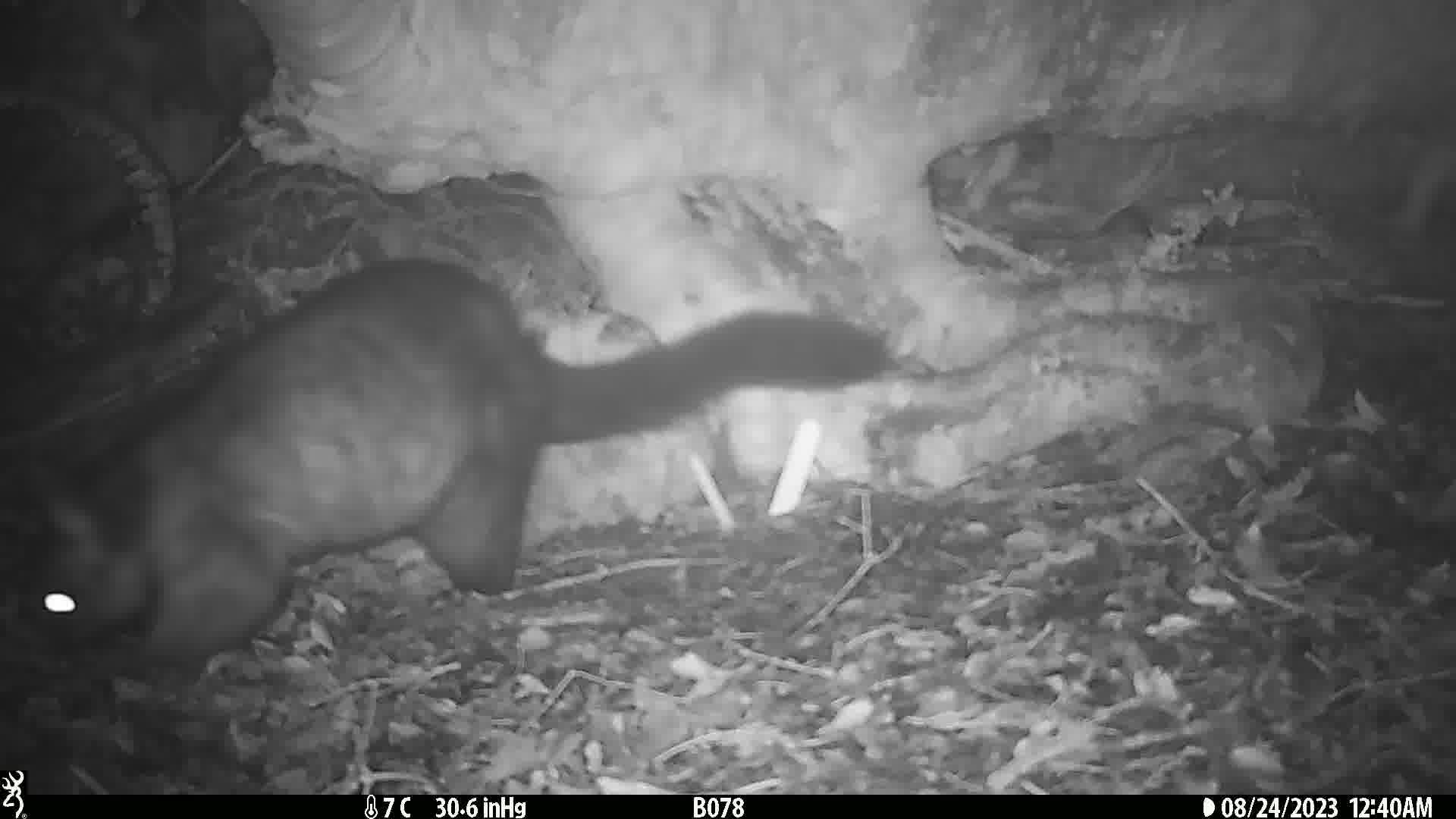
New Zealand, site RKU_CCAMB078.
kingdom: Animalia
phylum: Chordata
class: Mammalia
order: Diprotodontia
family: Phalangeridae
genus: Trichosurus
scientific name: Trichosurus vulpecula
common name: common brushtail possum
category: possum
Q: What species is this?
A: Possum (common brushtail possum) (Trichosurus vulpecula).